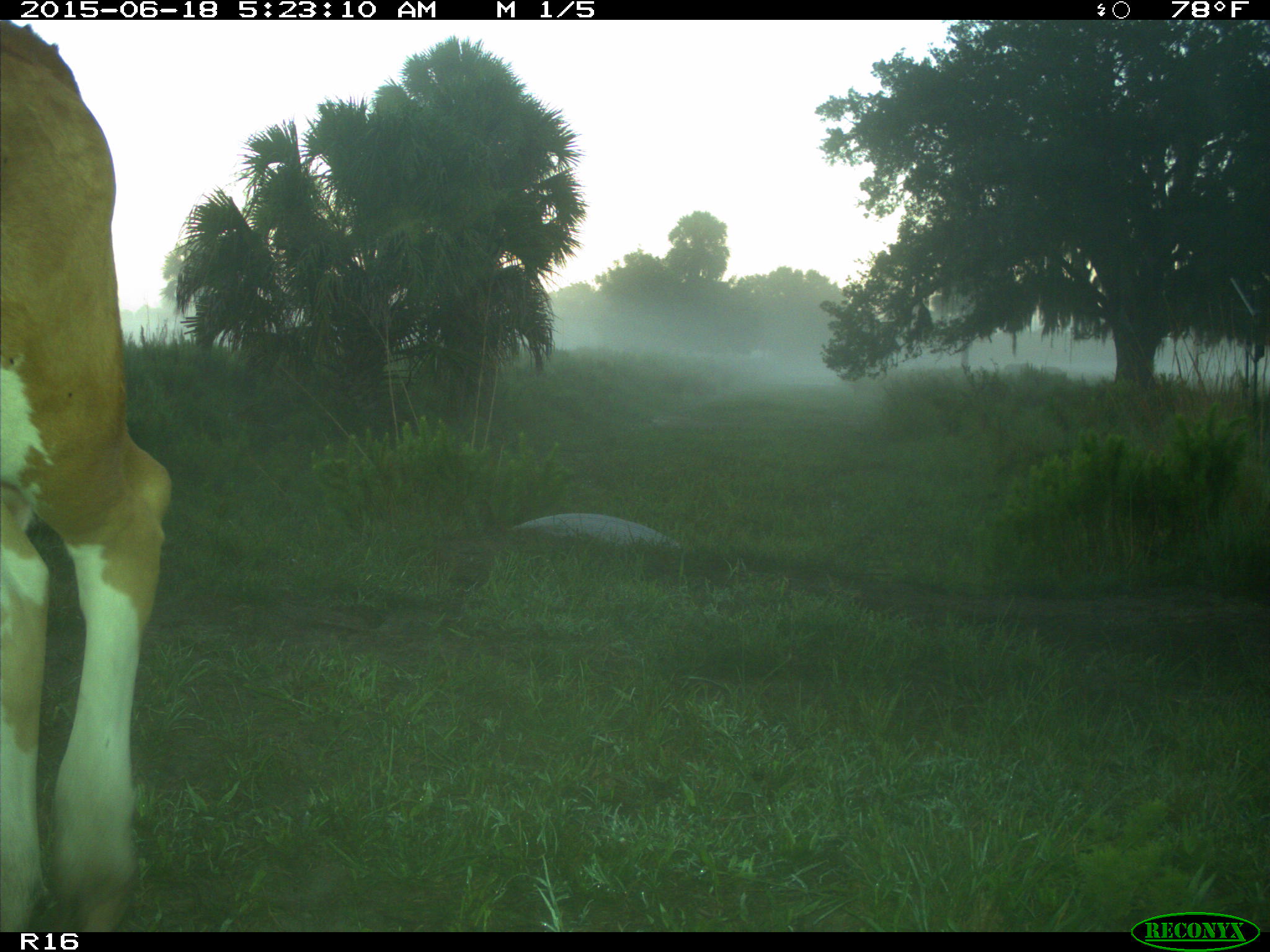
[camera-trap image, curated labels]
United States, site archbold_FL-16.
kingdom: Animalia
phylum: Chordata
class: Mammalia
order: Artiodactyla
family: Bovidae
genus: Bos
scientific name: Bos taurus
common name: domestic cow